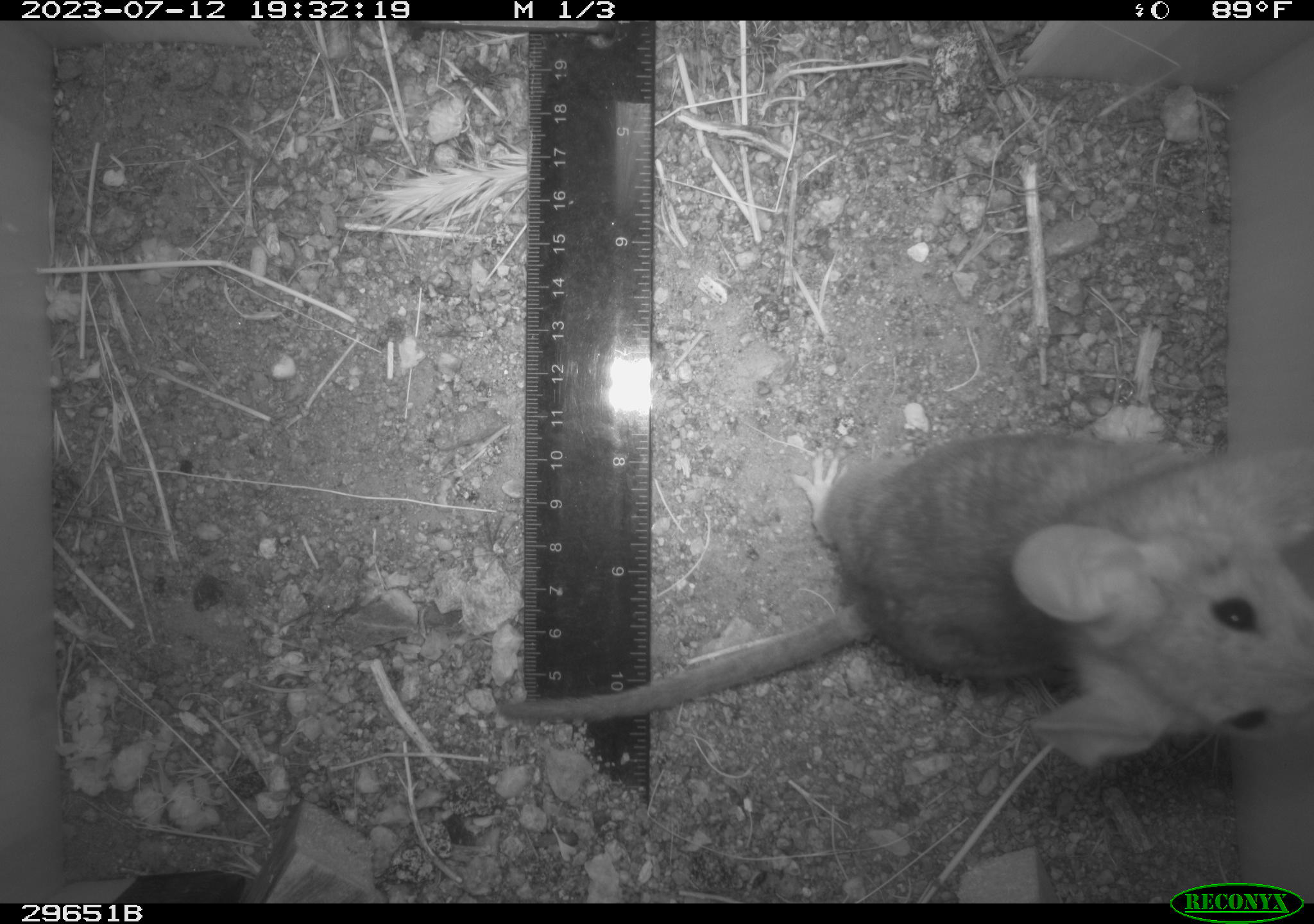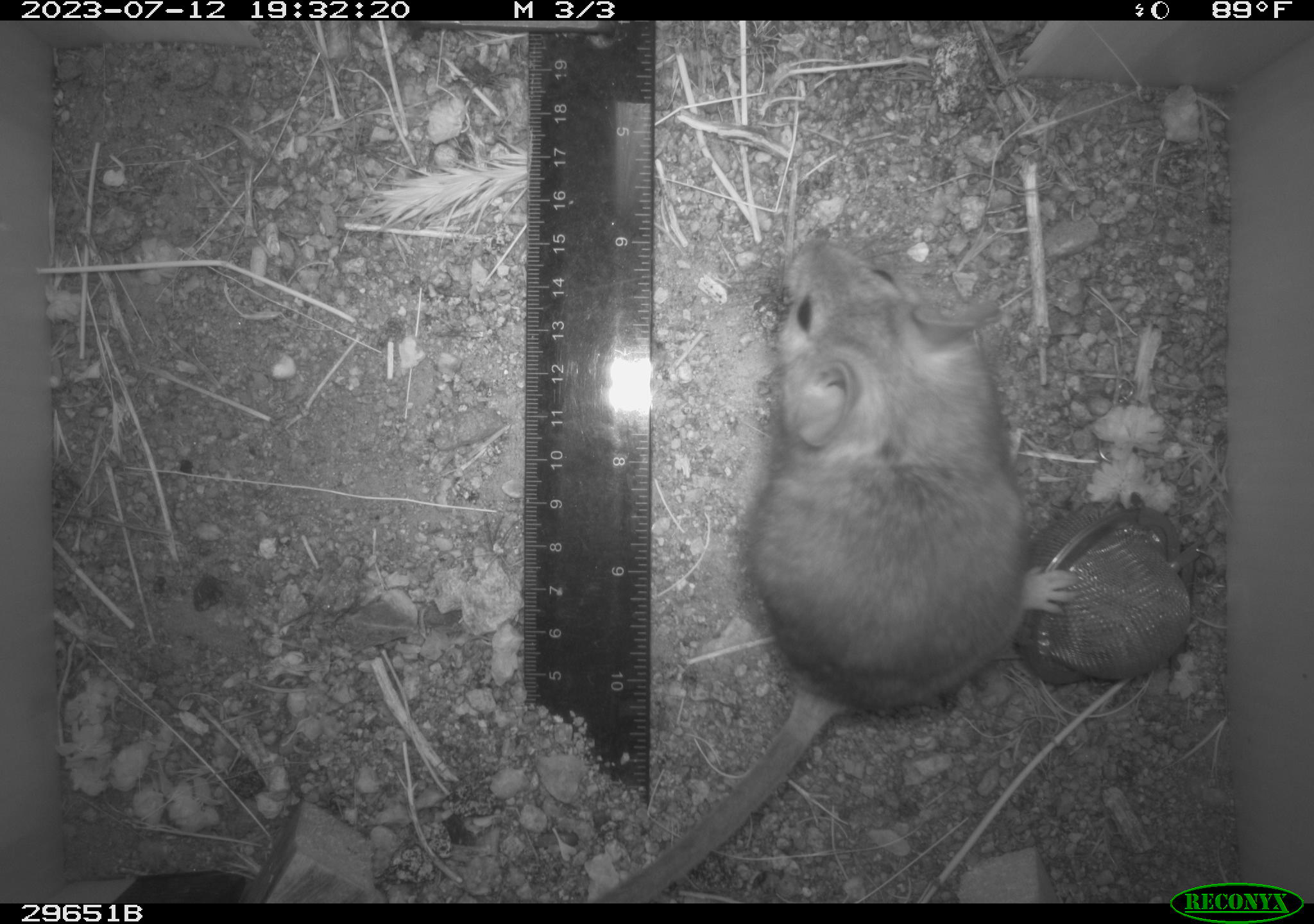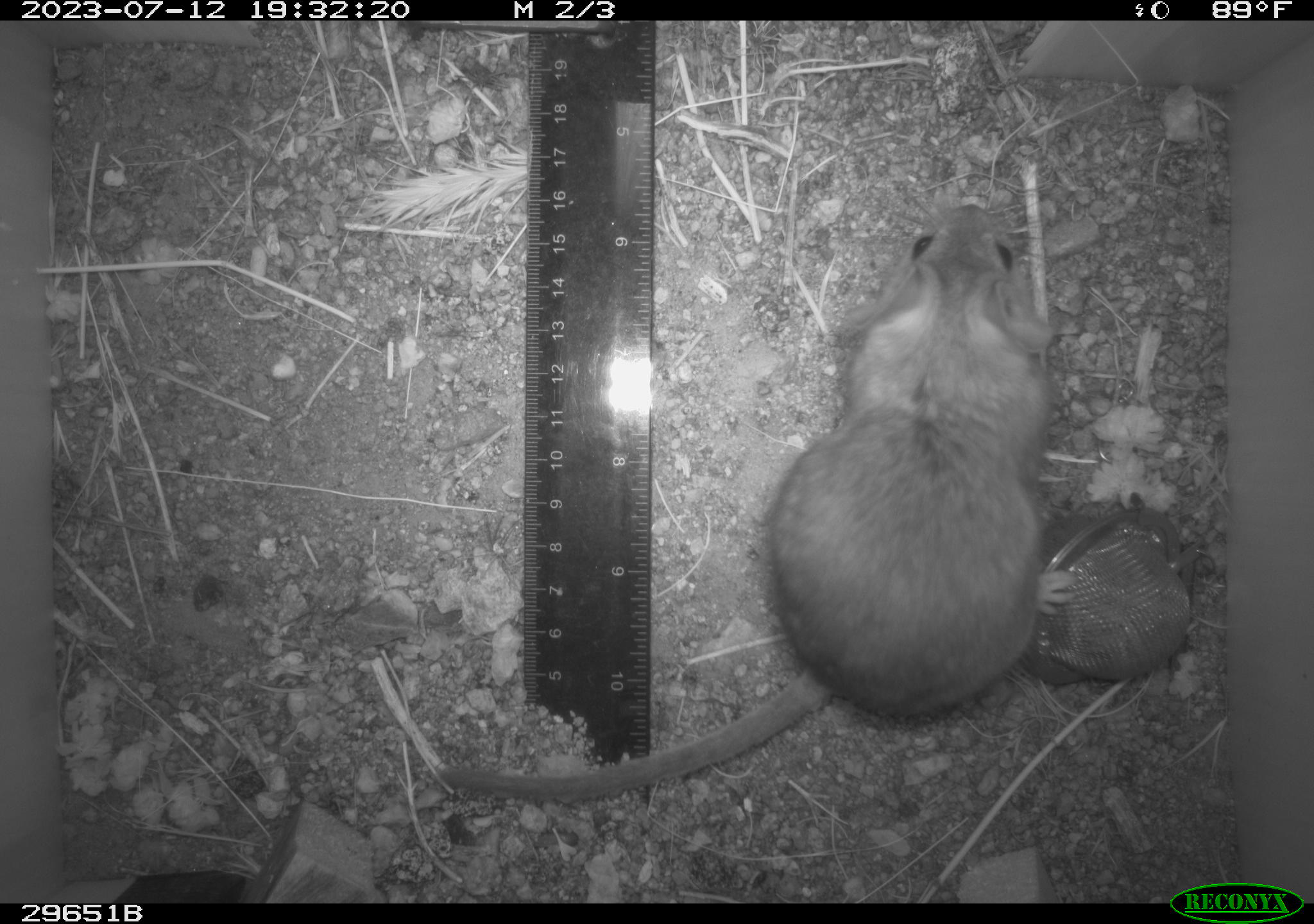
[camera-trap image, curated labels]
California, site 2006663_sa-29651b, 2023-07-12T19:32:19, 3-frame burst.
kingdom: Animalia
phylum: Chordata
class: Mammalia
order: Rodentia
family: Cricetidae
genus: Neotoma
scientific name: Neotoma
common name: pack rat or woodrat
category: neotoma species